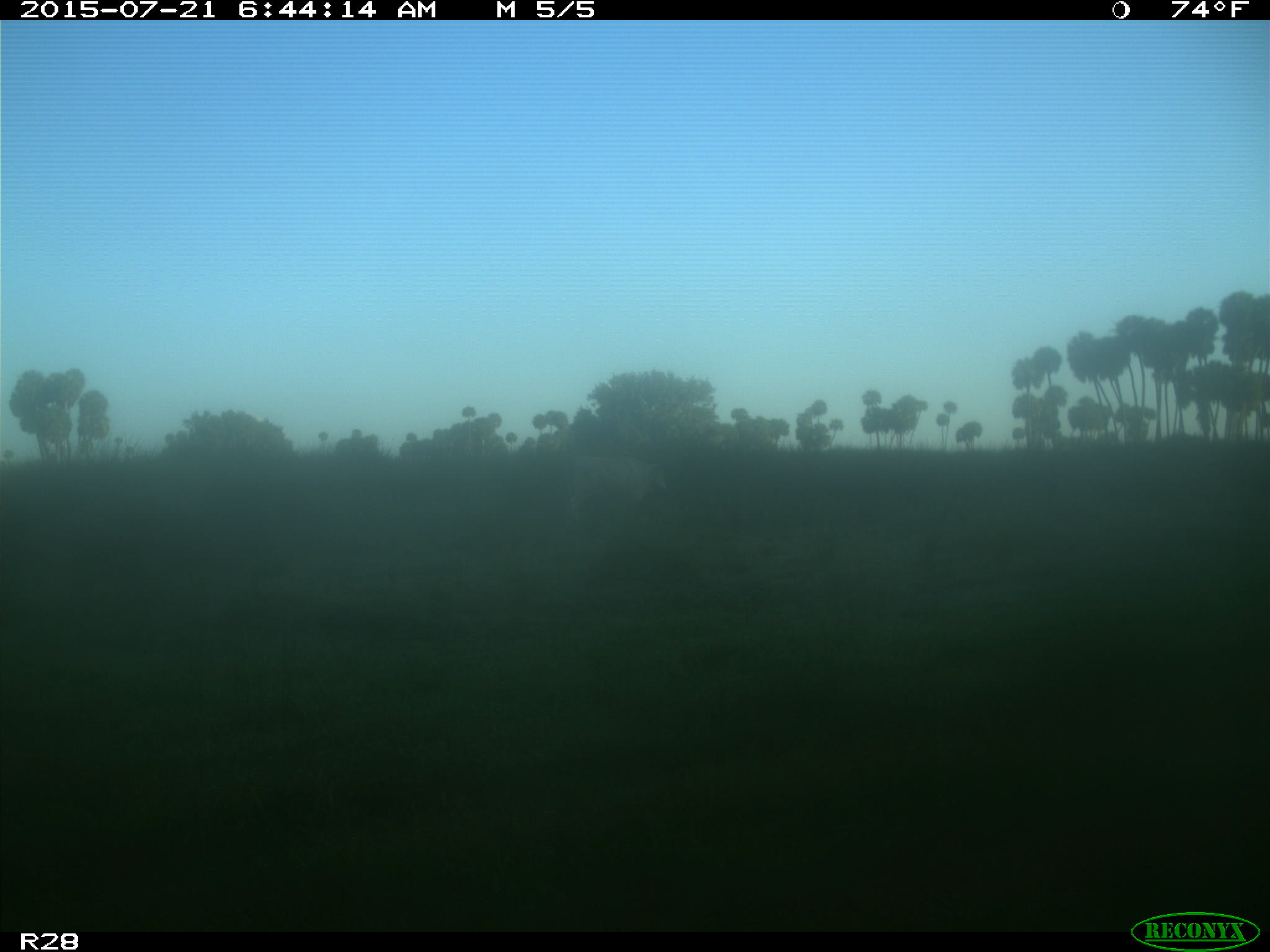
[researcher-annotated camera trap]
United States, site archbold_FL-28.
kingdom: Animalia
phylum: Chordata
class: Mammalia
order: Artiodactyla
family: Bovidae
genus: Bos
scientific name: Bos taurus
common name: domestic cow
Bos taurus (domestic cow).